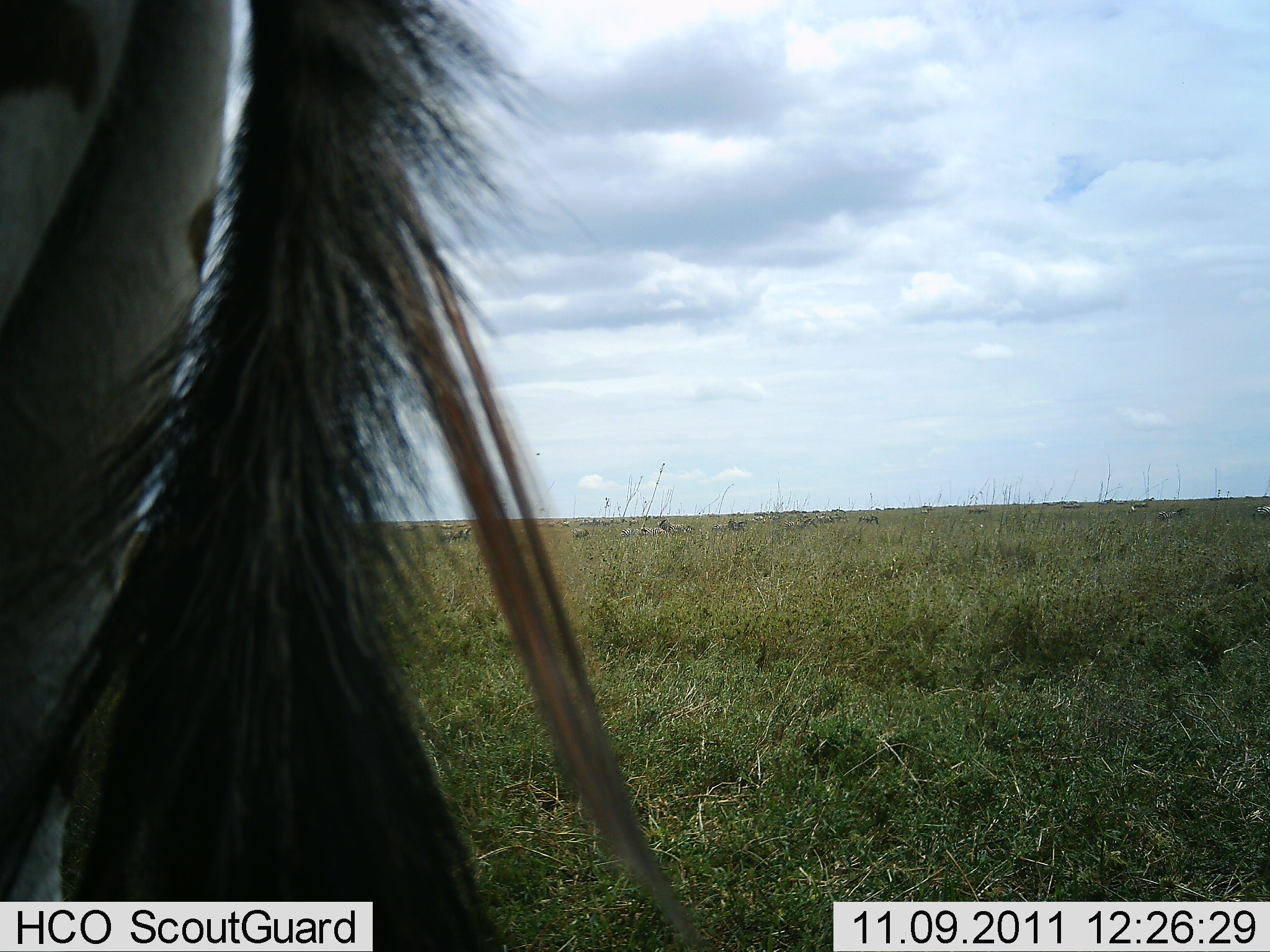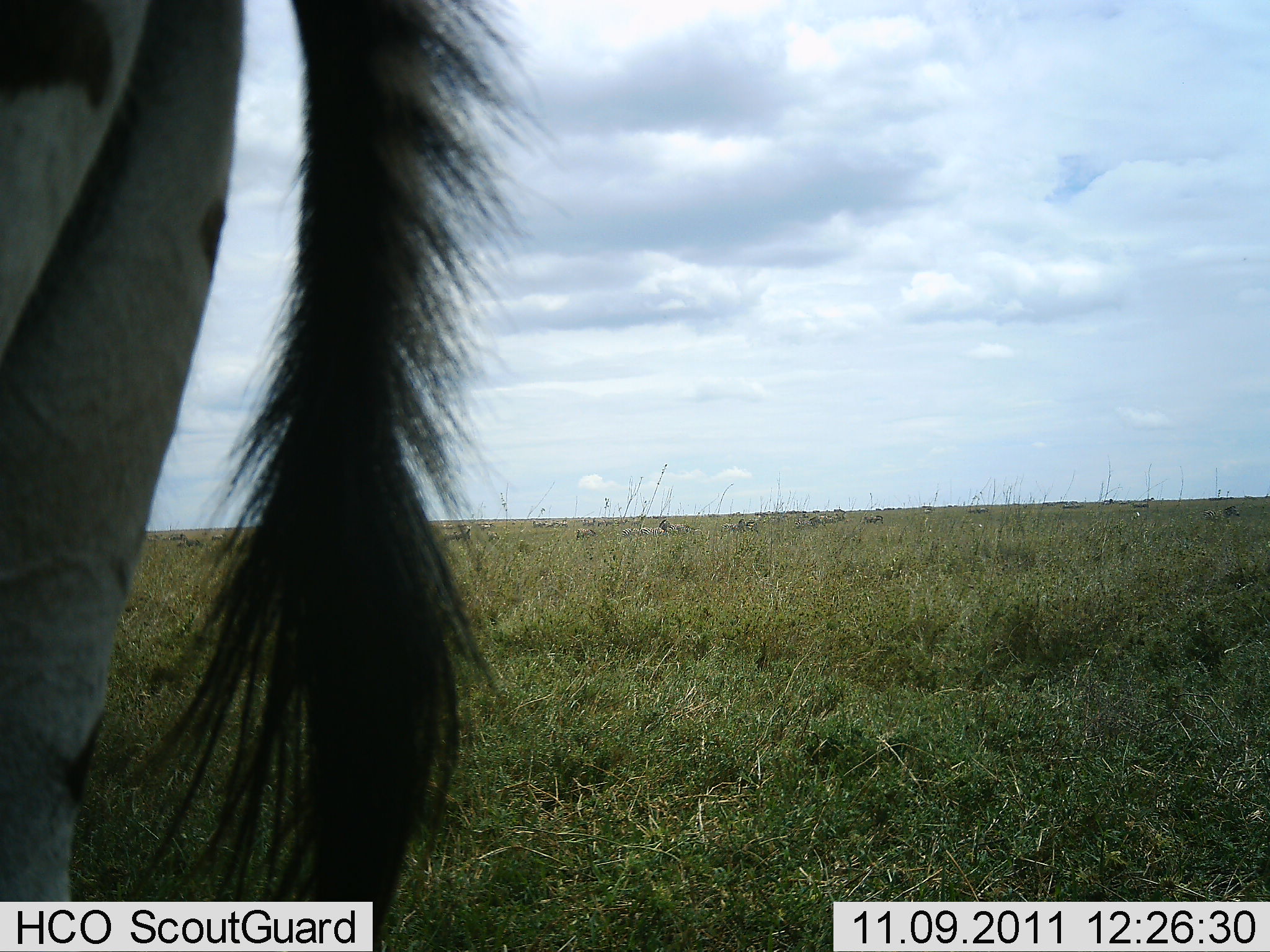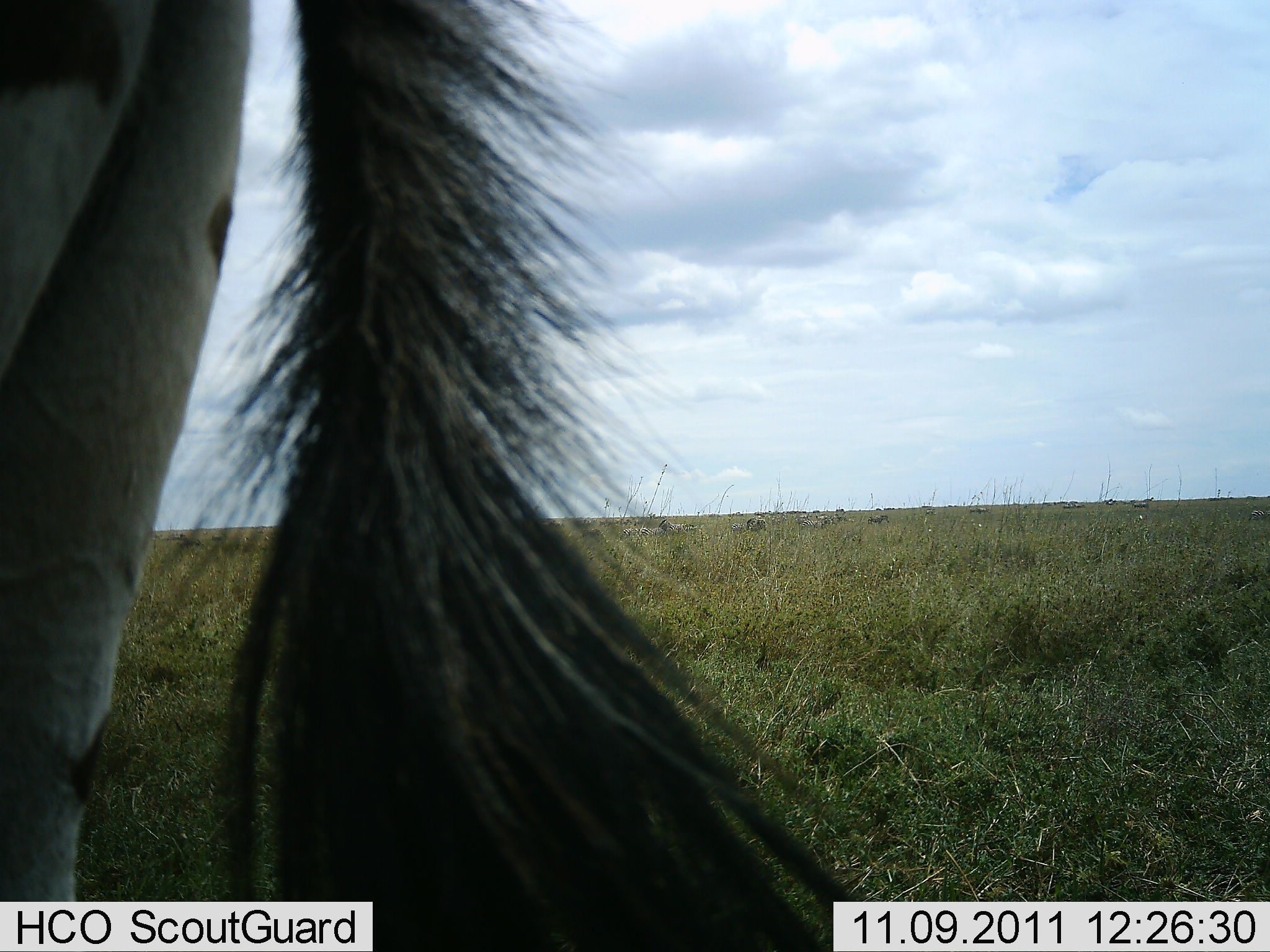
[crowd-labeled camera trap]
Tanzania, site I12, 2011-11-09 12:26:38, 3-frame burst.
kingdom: Animalia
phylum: Chordata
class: Mammalia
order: Perissodactyla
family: Equidae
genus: Equus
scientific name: Equus quagga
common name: plains zebra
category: zebra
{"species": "zebra (plains zebra) (Equus quagga)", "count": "1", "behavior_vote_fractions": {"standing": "75%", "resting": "0%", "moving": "33%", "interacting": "0%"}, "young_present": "0%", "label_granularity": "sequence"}